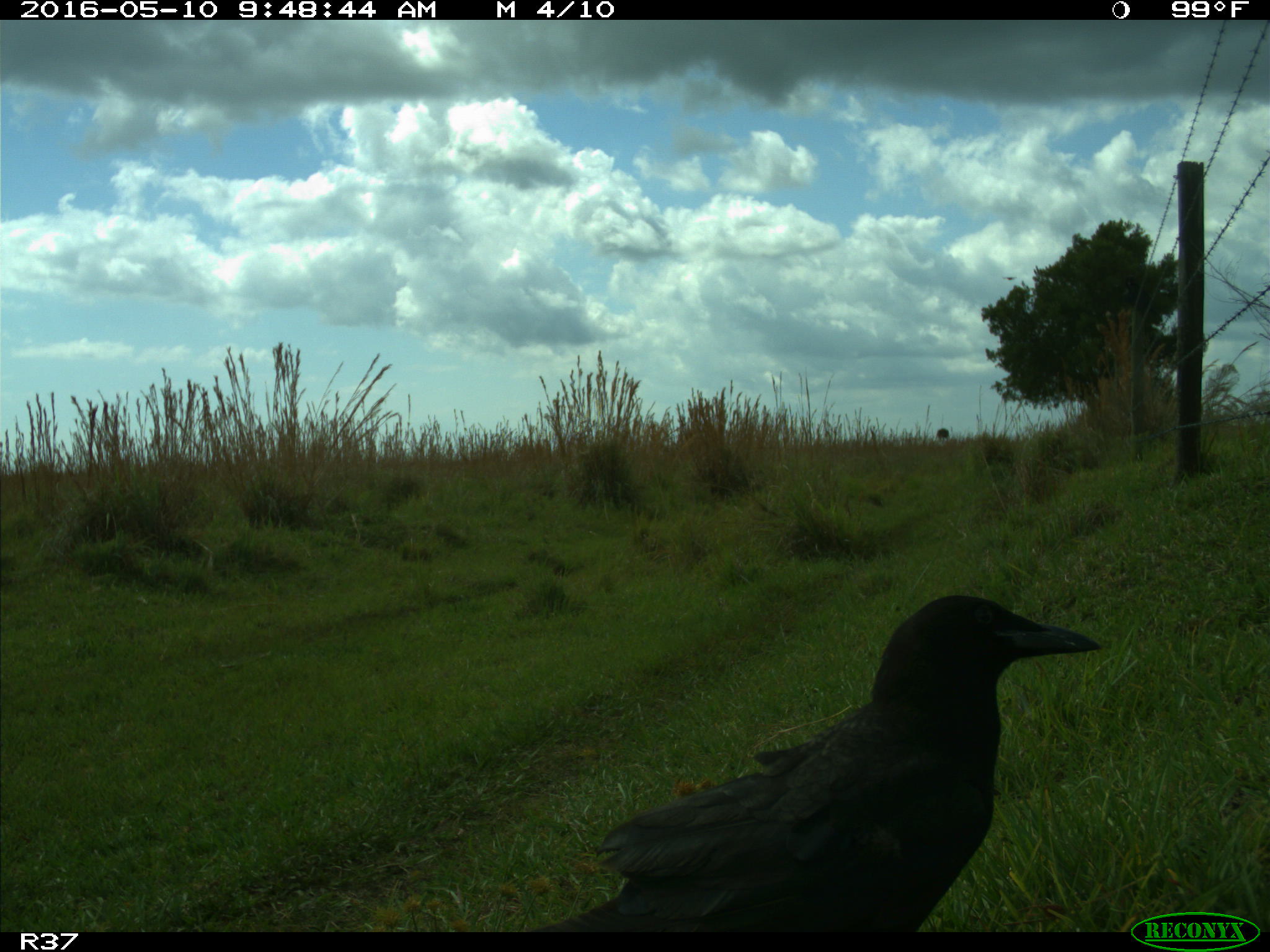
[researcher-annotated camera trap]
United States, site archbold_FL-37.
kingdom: Animalia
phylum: Chordata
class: Aves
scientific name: Aves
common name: birds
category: unidentified bird